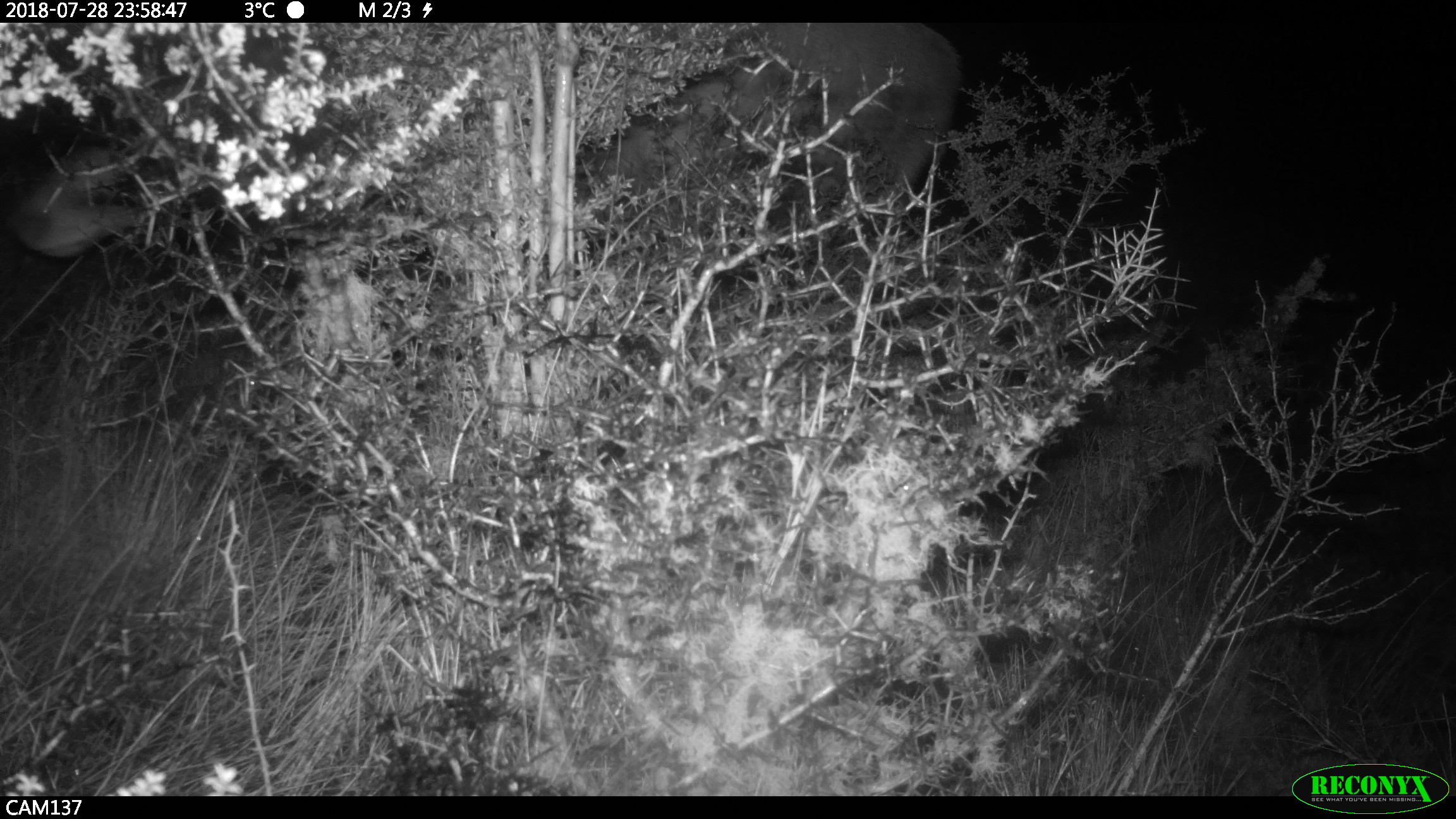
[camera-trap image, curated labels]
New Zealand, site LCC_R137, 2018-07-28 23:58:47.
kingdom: Animalia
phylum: Chordata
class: Mammalia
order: Artiodactyla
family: Cervidae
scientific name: Cervidae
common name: deer